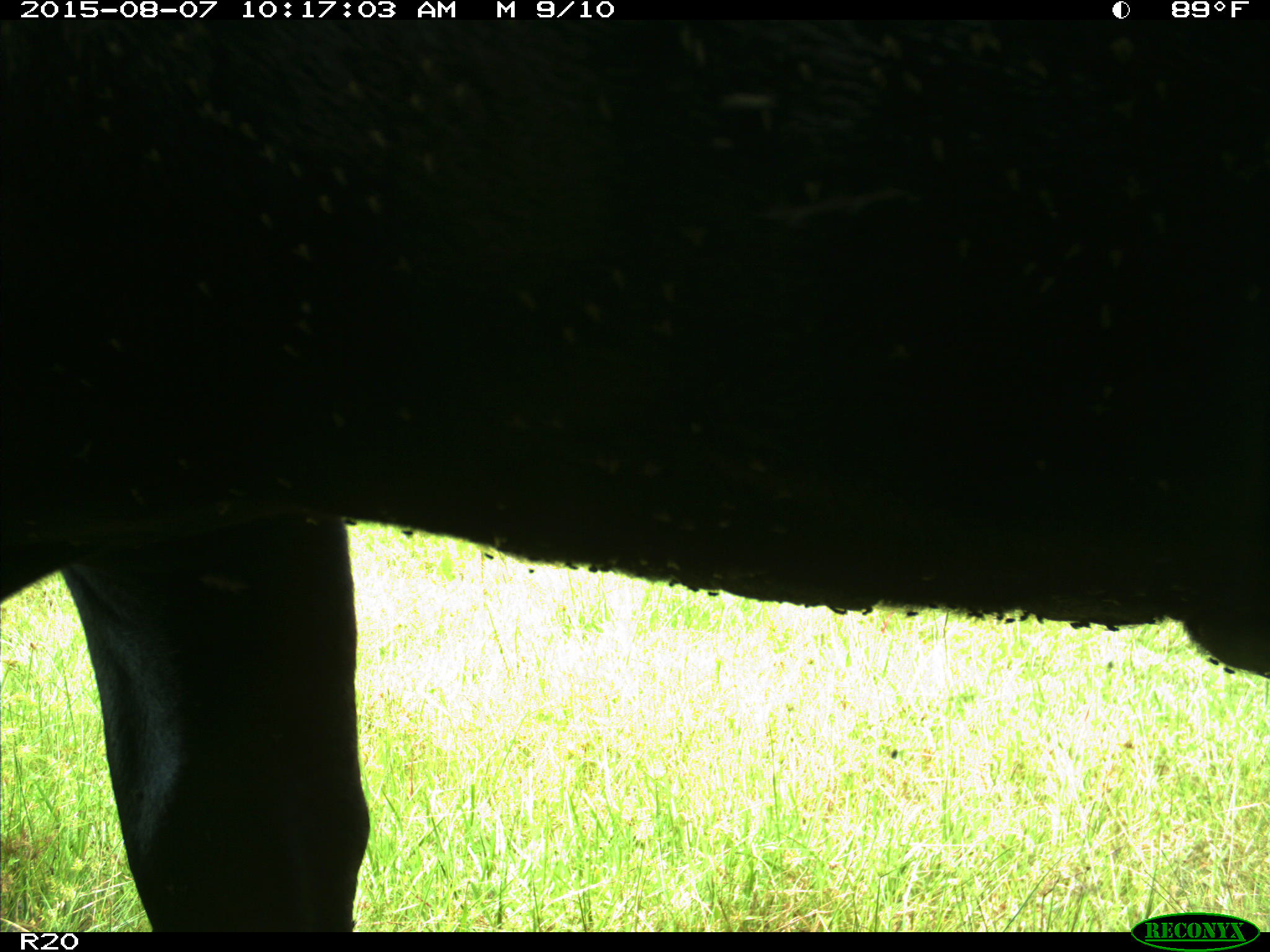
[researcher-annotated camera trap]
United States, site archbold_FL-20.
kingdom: Animalia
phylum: Chordata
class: Mammalia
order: Artiodactyla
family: Bovidae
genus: Bos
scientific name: Bos taurus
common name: domestic cow